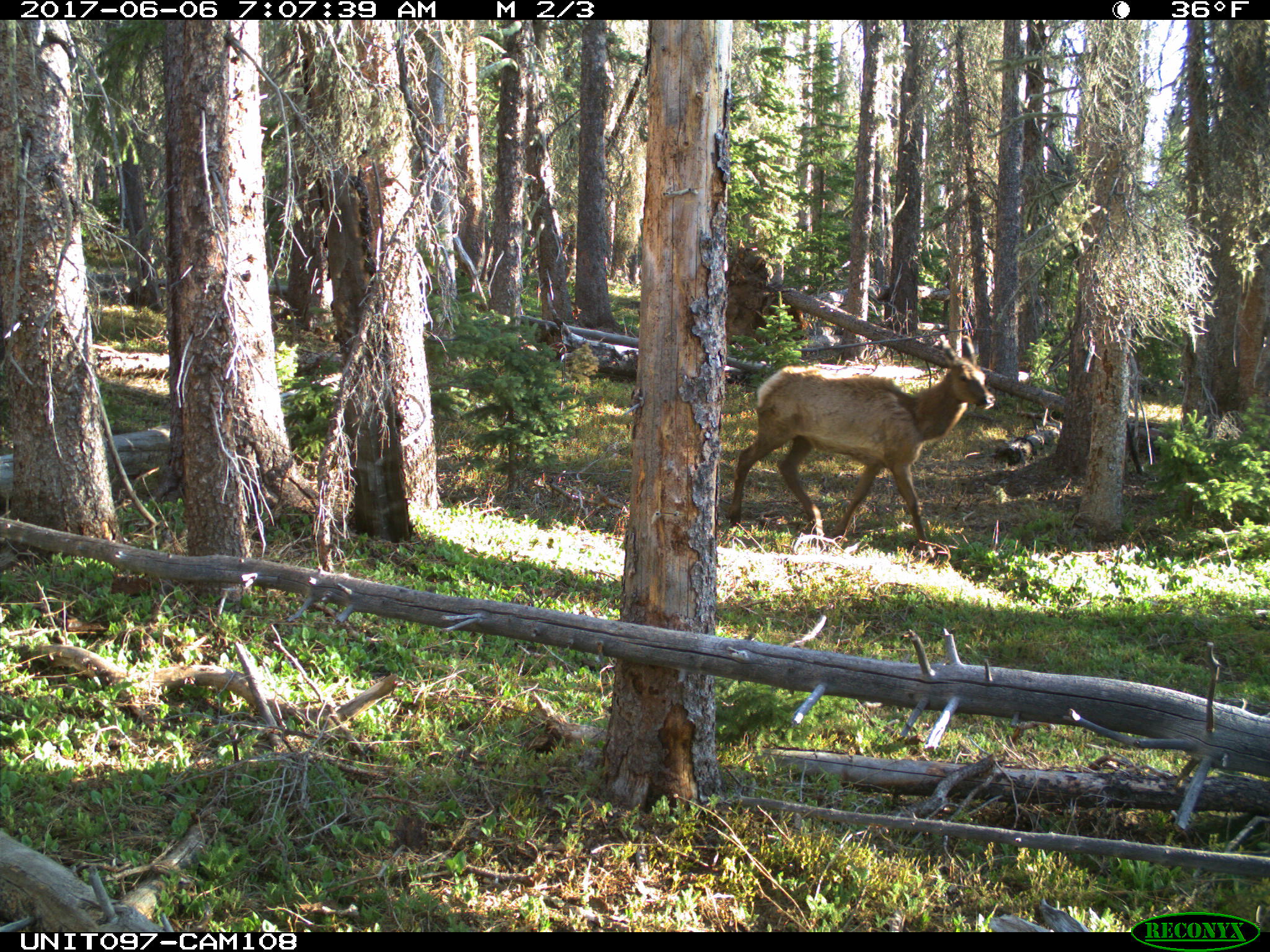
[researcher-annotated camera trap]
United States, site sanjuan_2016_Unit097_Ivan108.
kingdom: Animalia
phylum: Chordata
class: Mammalia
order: Artiodactyla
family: Cervidae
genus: Cervus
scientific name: Cervus elaphus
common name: red deer